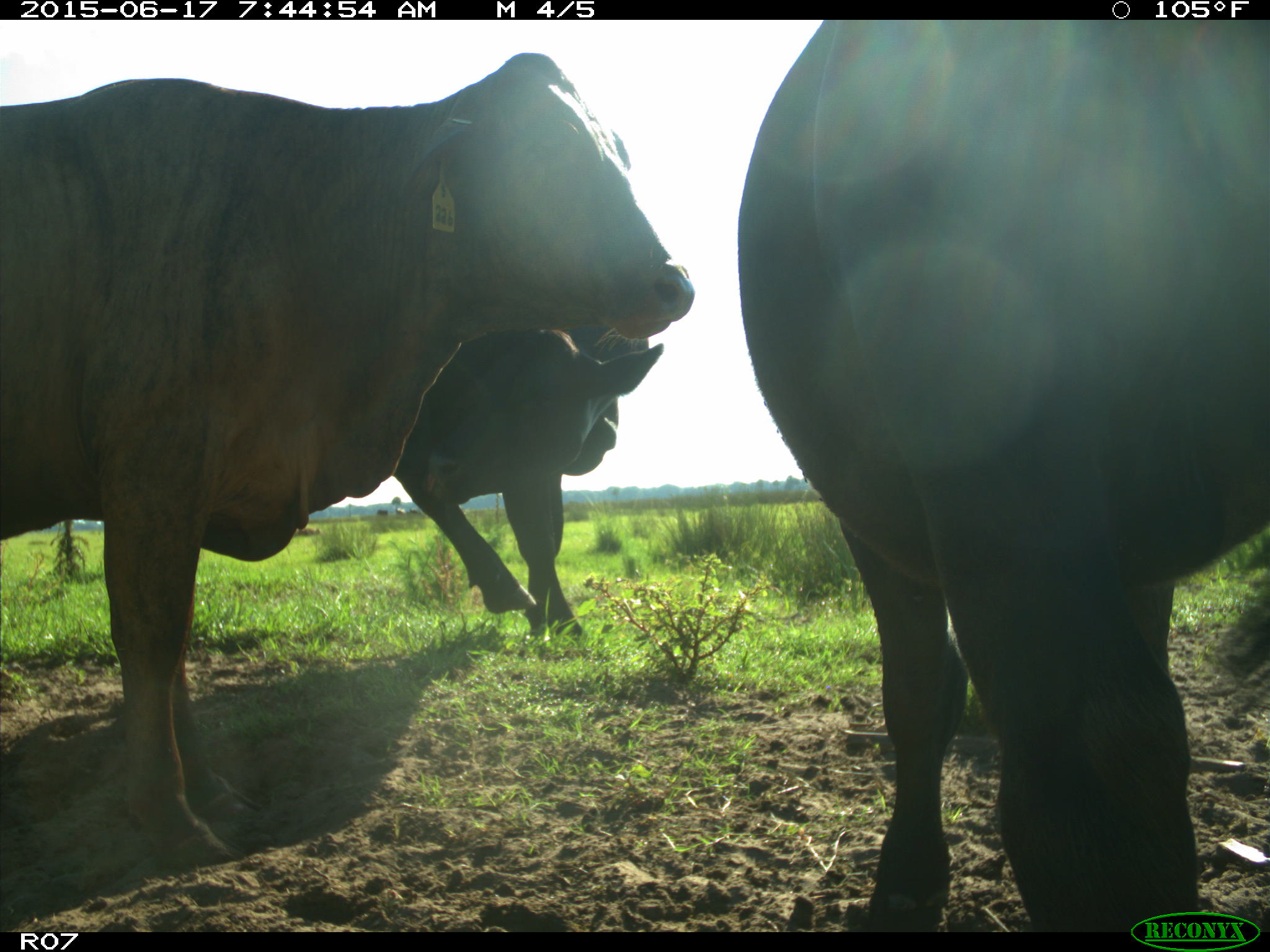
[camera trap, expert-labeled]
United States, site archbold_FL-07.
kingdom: Animalia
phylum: Chordata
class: Mammalia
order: Artiodactyla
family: Bovidae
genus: Bos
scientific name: Bos taurus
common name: domestic cow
Bos taurus (domestic cow).